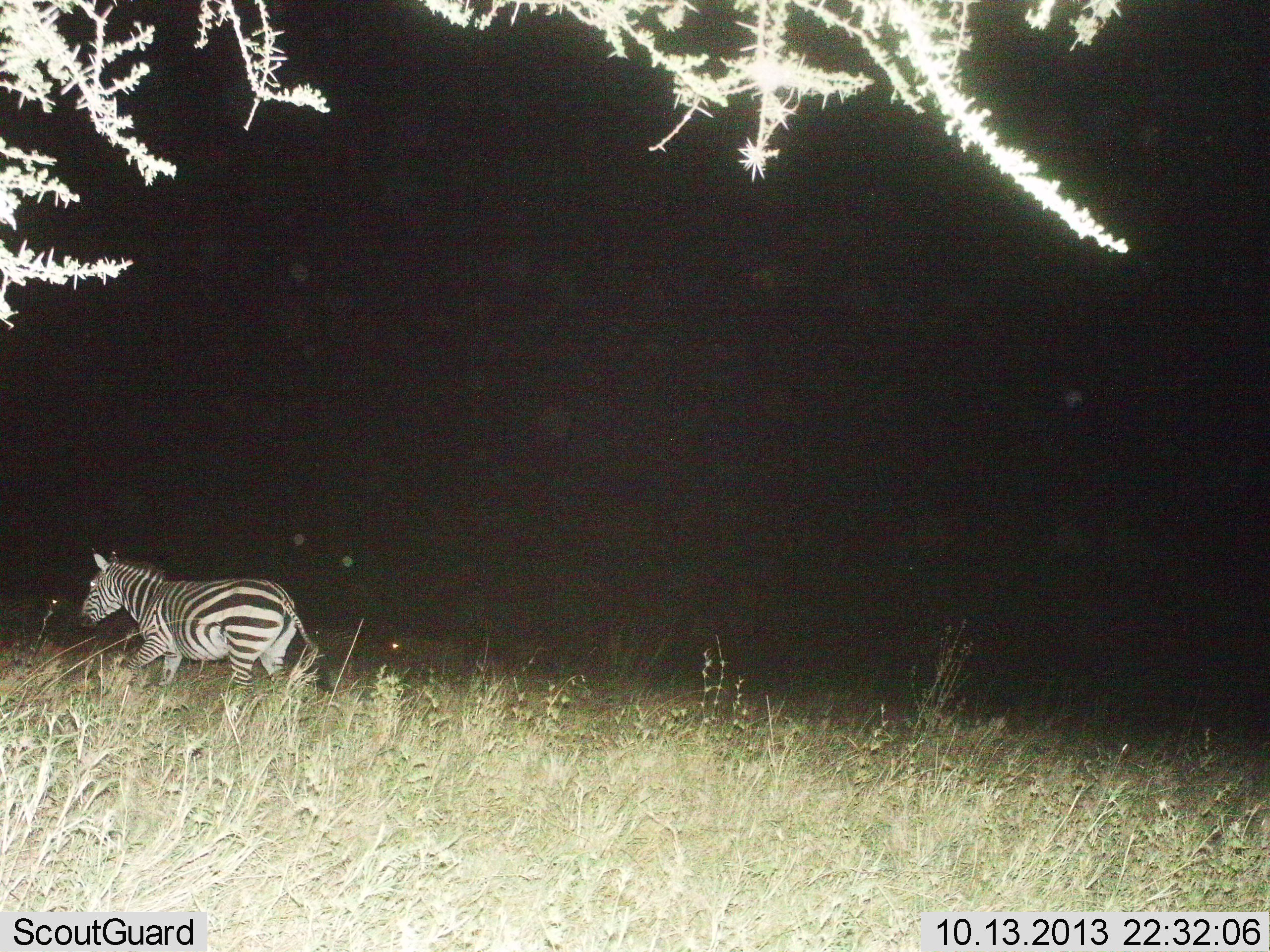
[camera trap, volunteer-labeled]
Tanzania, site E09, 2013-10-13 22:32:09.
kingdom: Animalia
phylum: Chordata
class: Mammalia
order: Perissodactyla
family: Equidae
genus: Equus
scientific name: Equus quagga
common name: plains zebra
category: zebra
Zebra (plains zebra) (Equus quagga), count 1. Behavior (volunteer vote fractions): standing 11%, resting 0%, moving 89%, interacting 0%. Young present (vote fraction): 0%. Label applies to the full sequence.